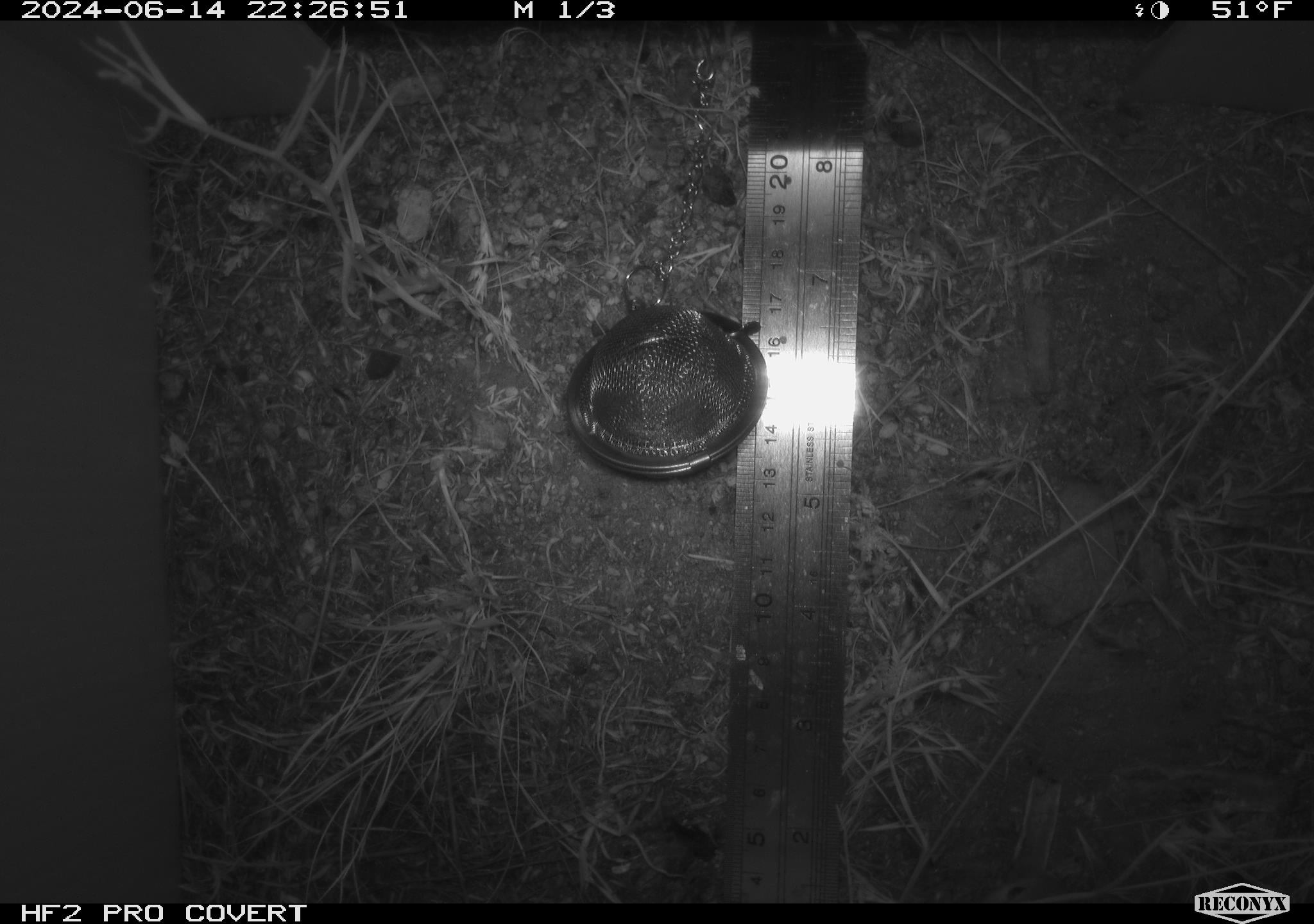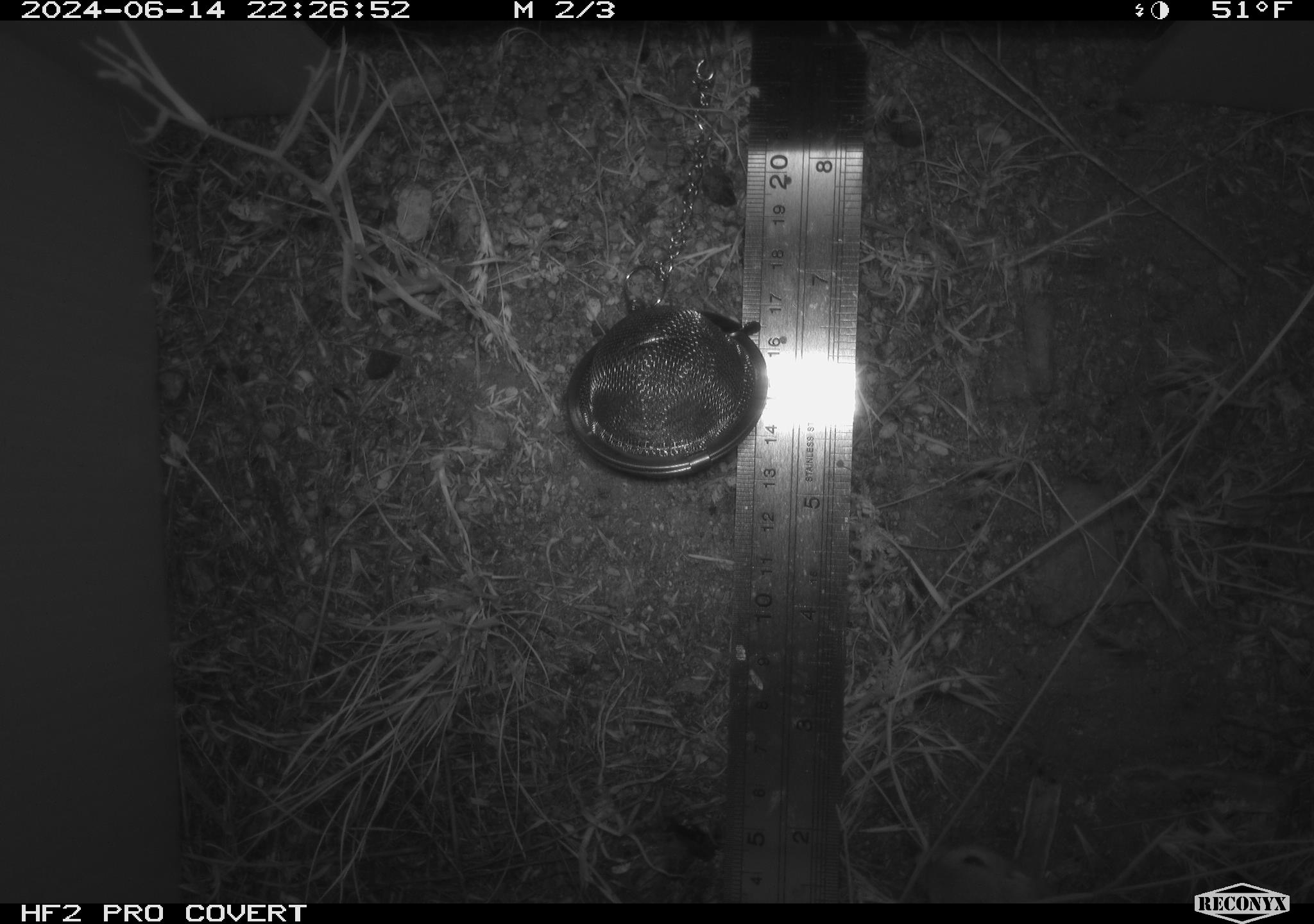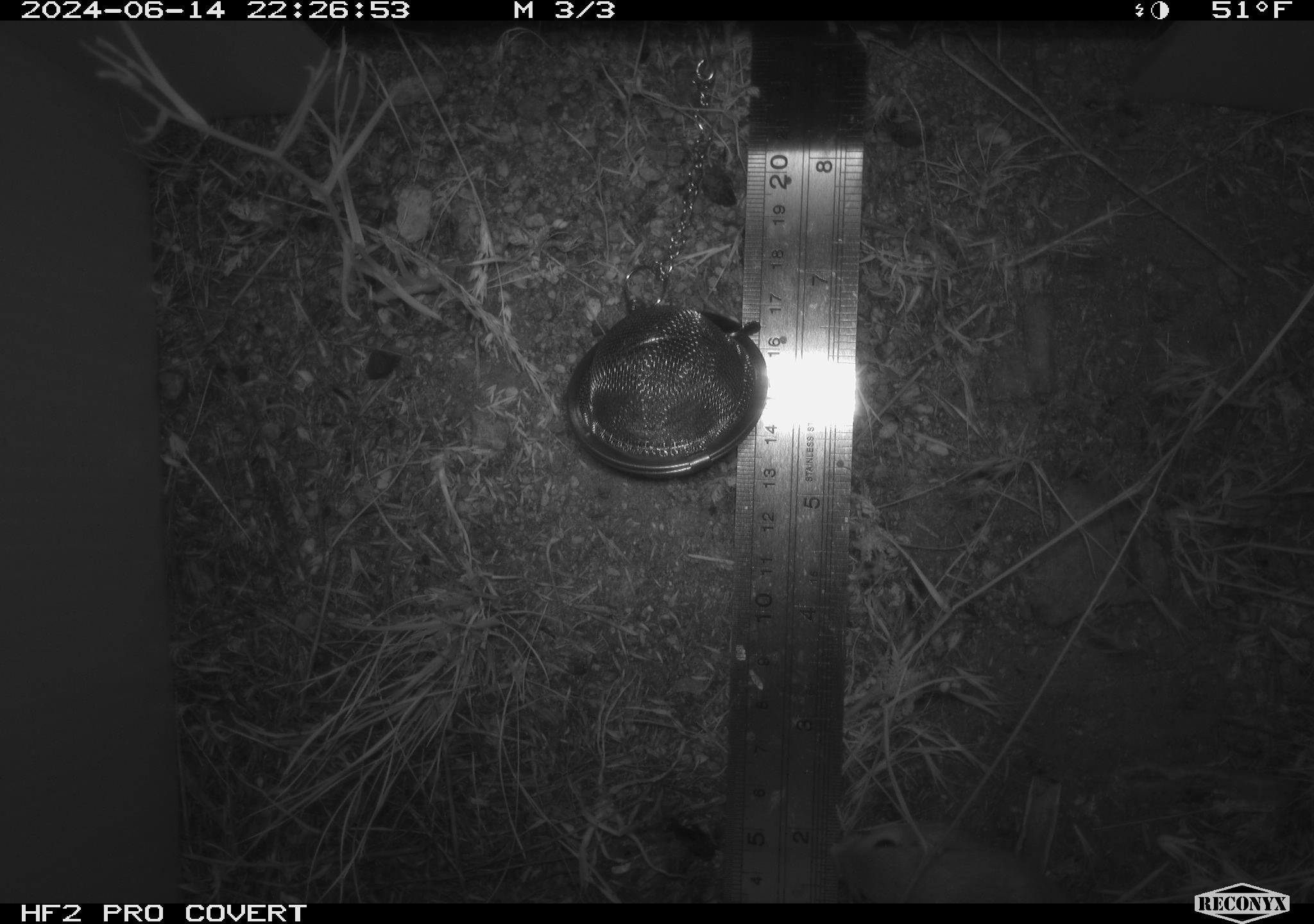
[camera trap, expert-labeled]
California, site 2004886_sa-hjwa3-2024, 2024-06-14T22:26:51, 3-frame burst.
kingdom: Animalia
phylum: Chordata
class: Mammalia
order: Rodentia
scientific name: Rodentia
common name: rodent